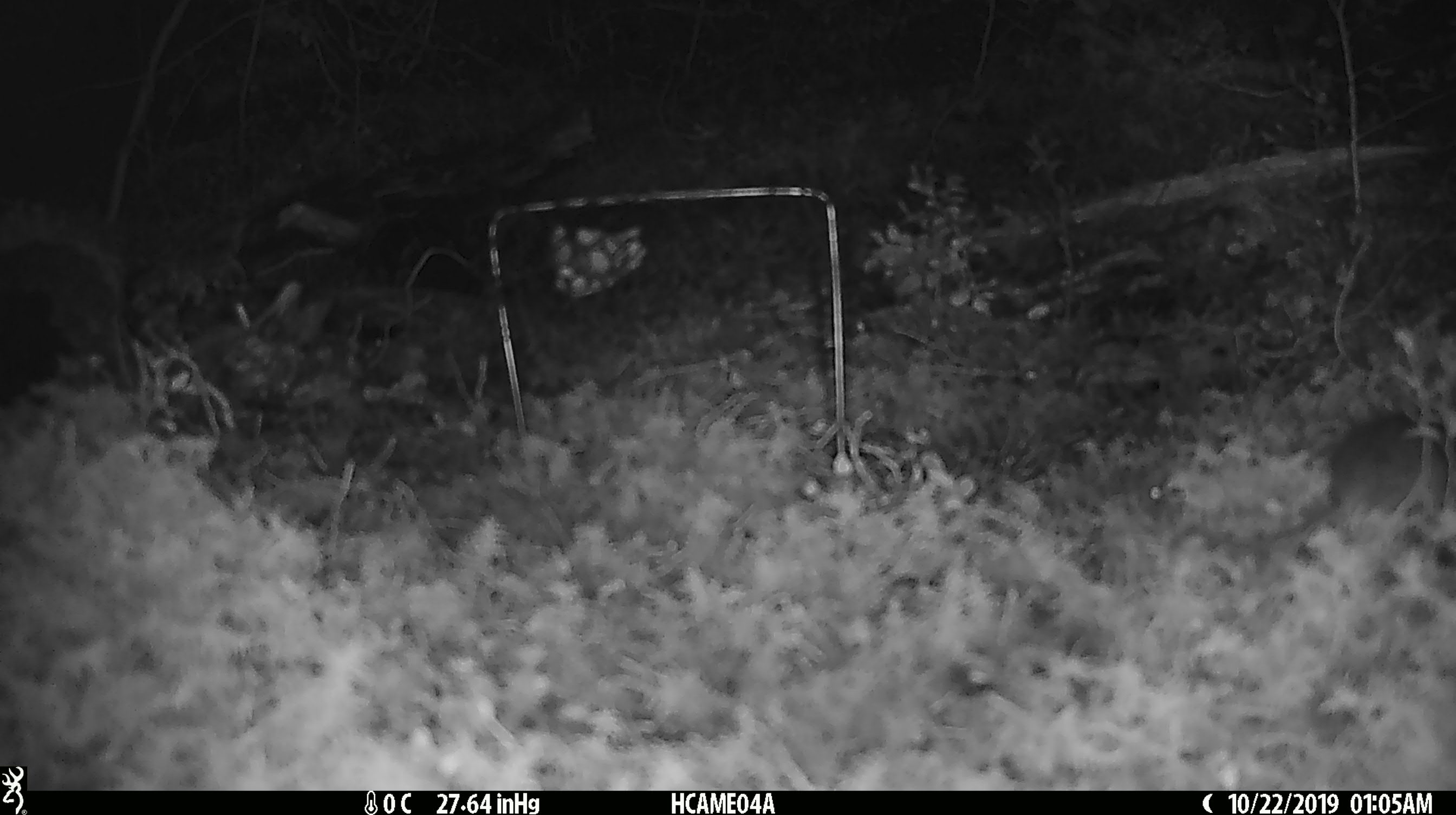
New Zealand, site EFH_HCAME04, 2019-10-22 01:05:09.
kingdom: Animalia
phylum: Chordata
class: Mammalia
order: Rodentia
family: Muridae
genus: Mus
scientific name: Mus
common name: mouse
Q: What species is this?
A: Mouse (Mus).